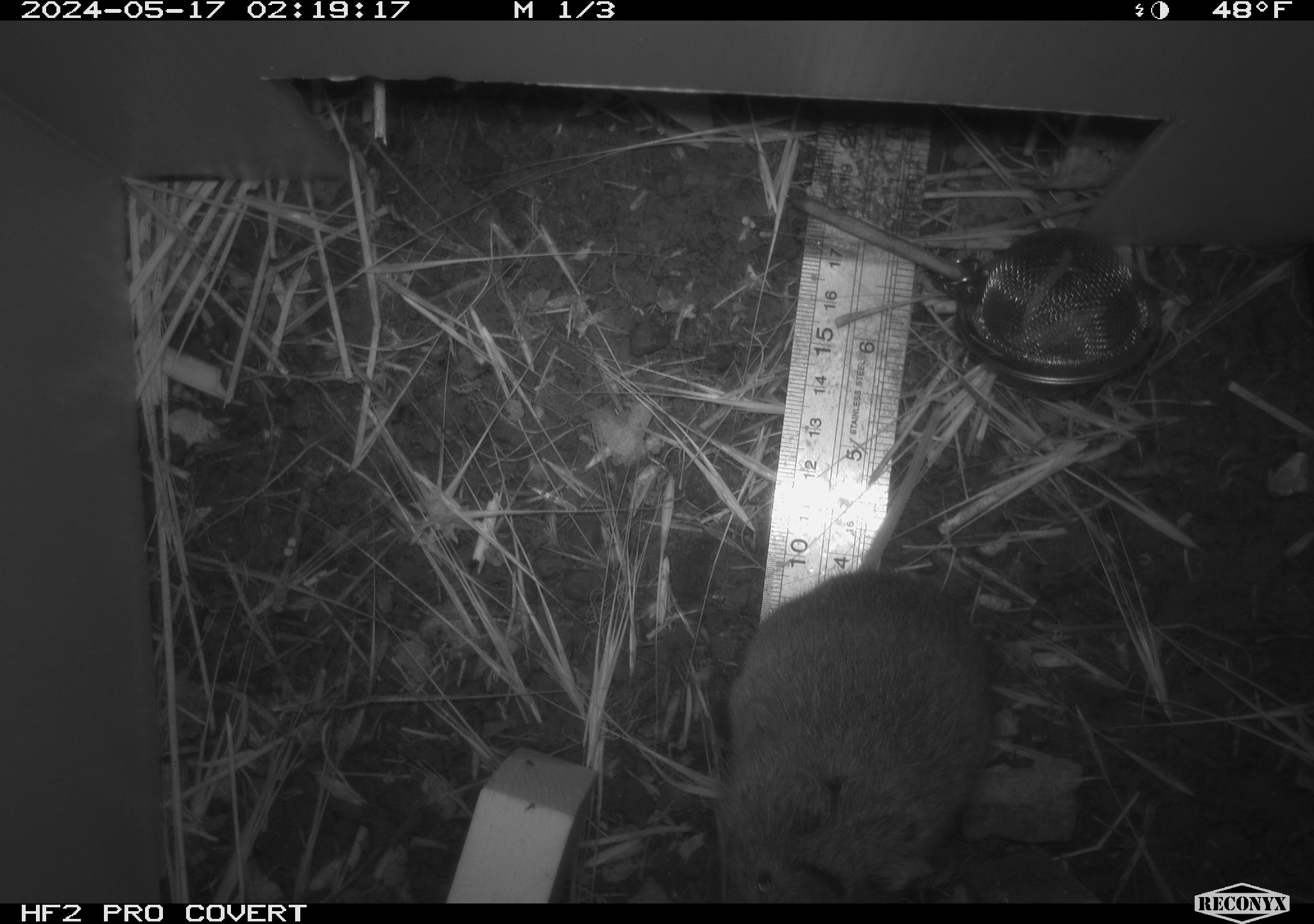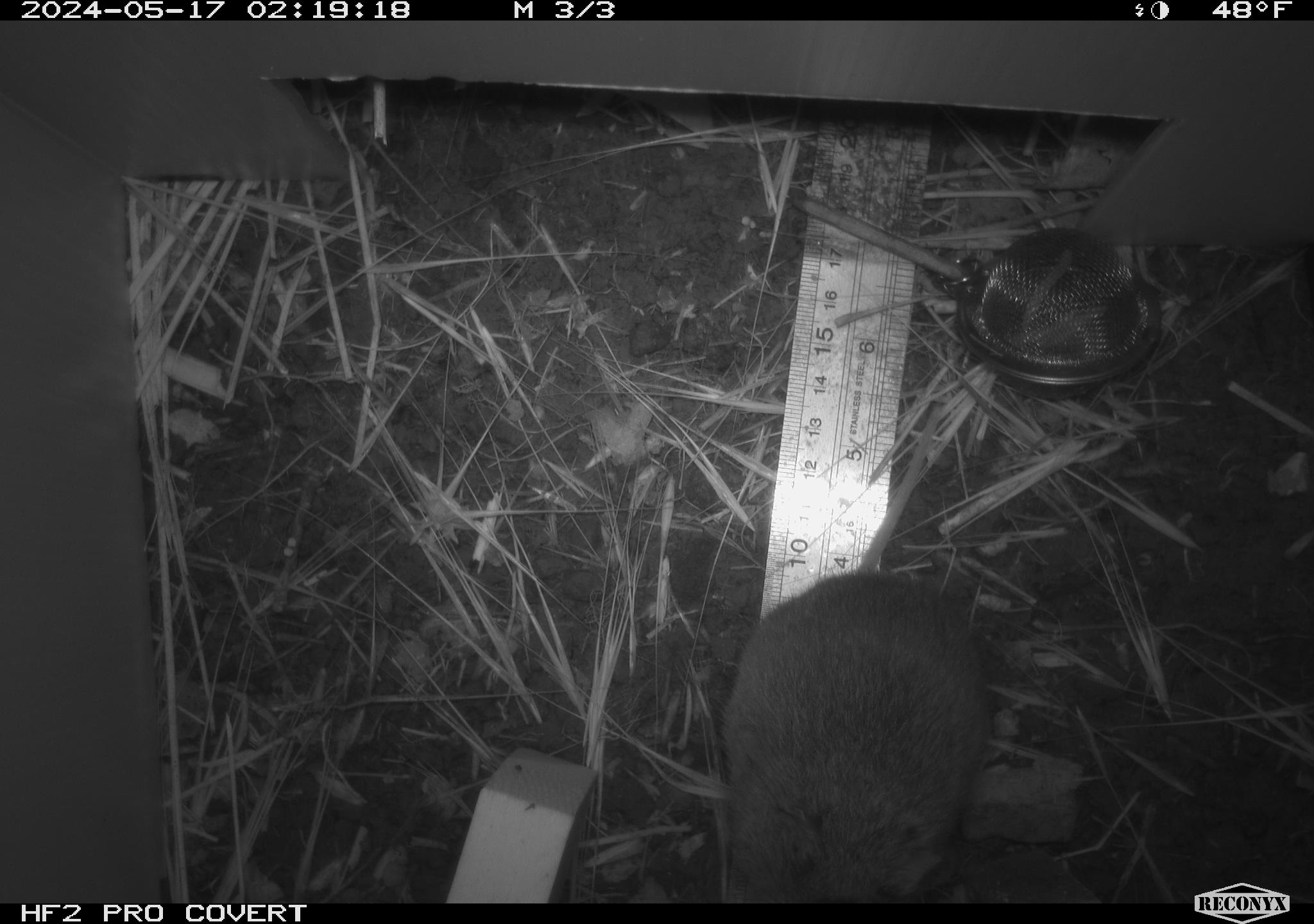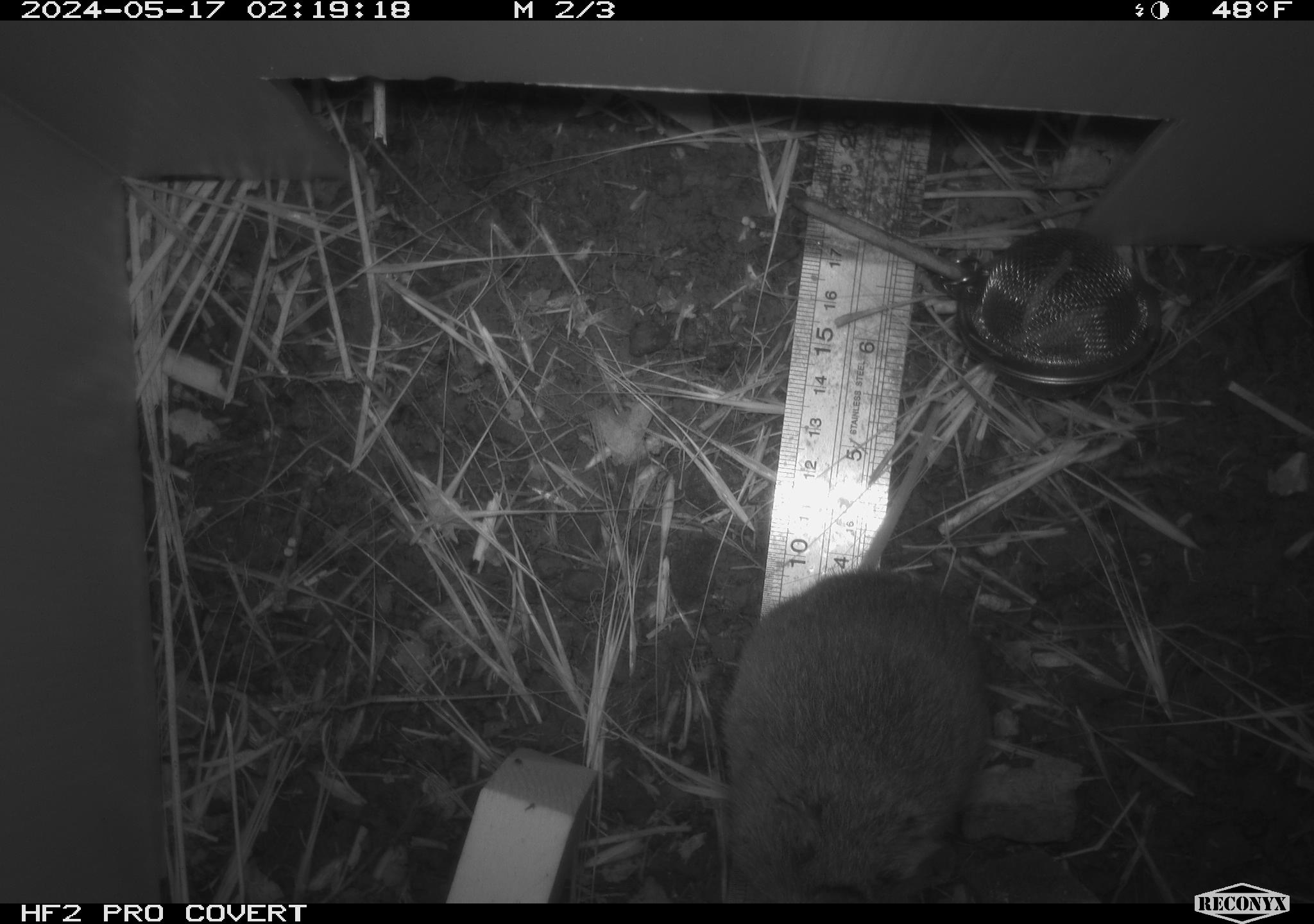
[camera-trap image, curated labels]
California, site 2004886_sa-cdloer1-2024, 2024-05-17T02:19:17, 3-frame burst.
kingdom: Animalia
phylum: Chordata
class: Mammalia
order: Rodentia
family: Cricetidae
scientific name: Arvicolinae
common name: voles, lemmings, and muskrats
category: arvicolinae subfamily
Arvicolinae subfamily (voles, lemmings, and muskrats) (Arvicolinae).